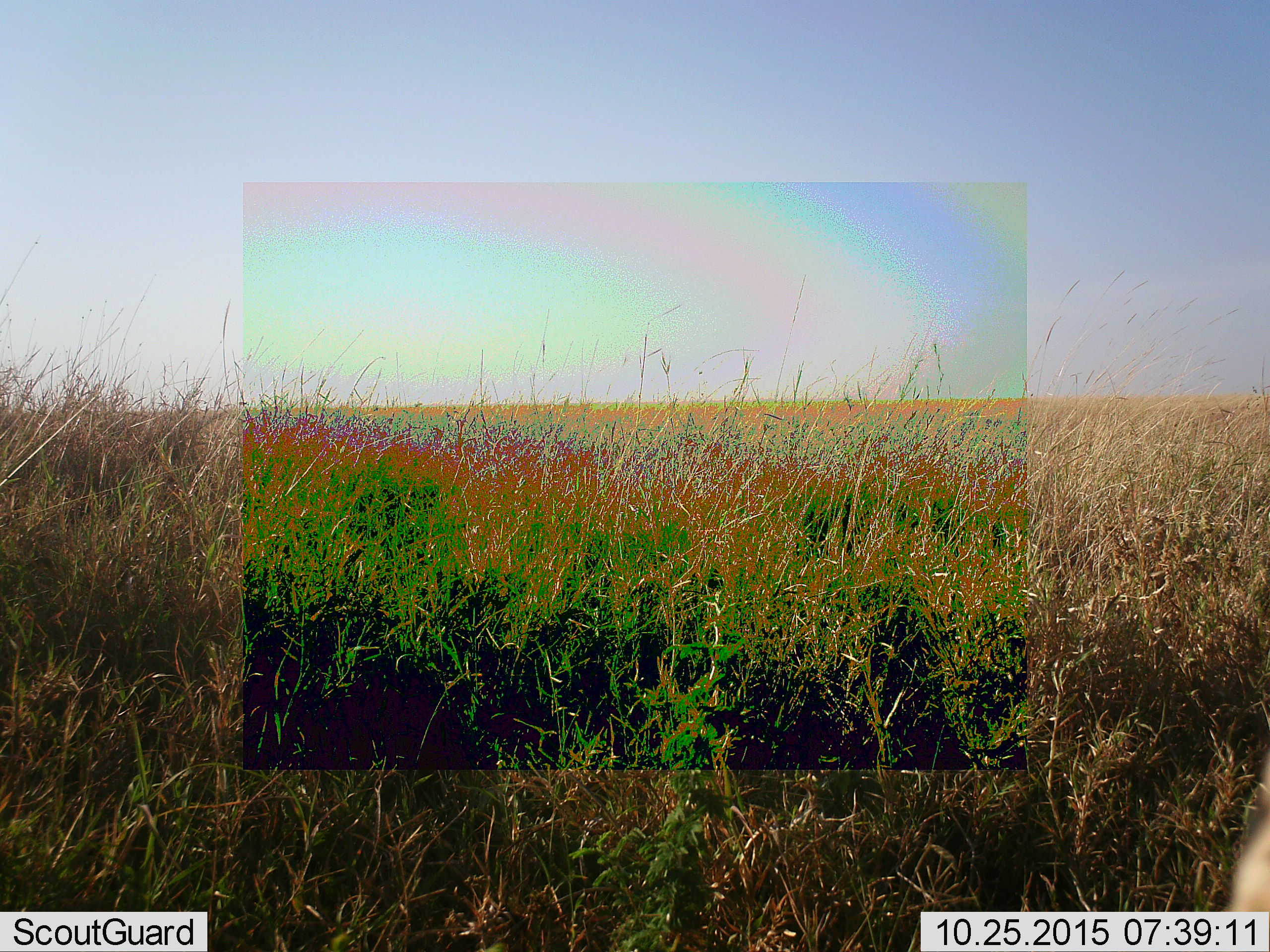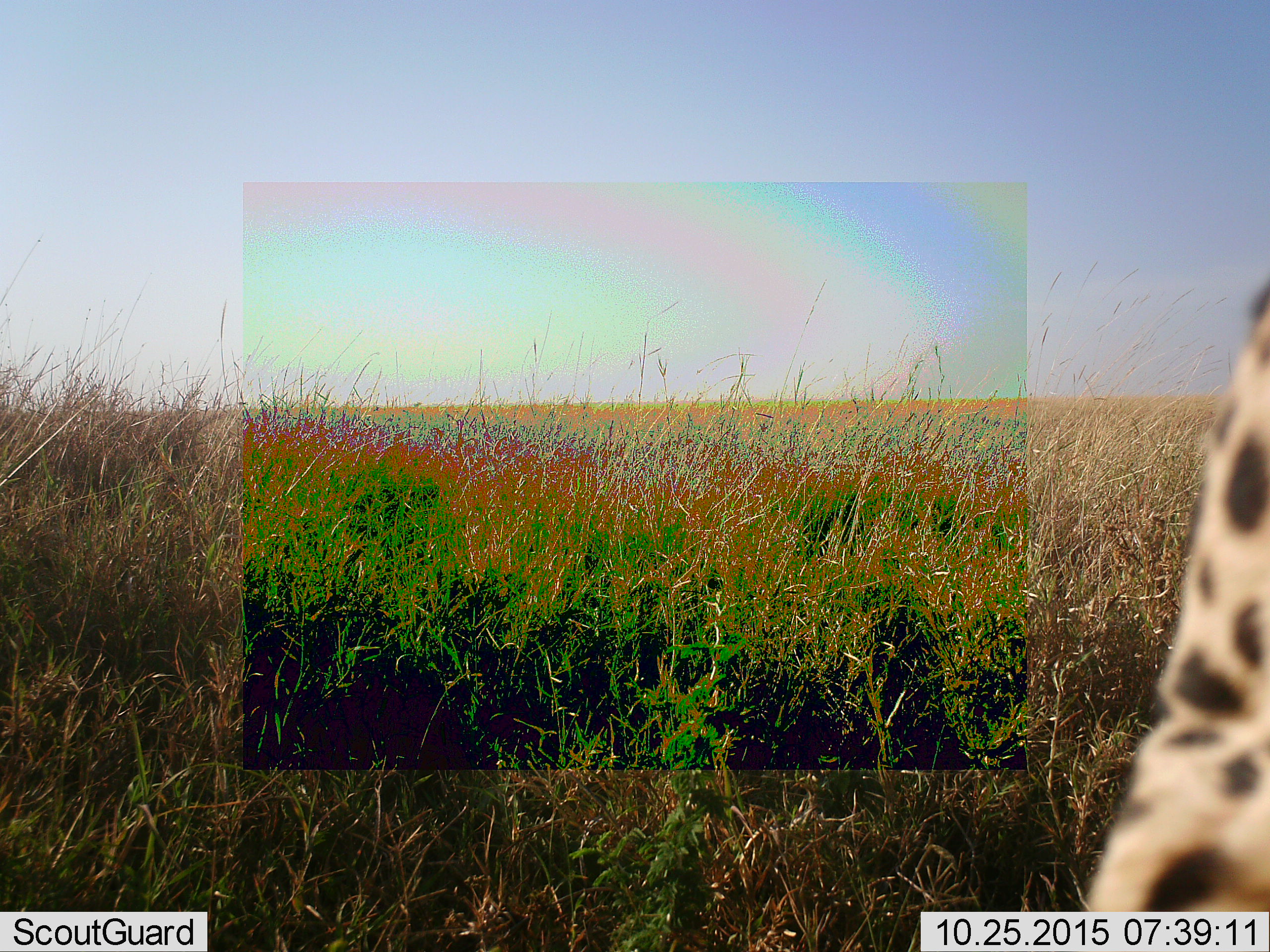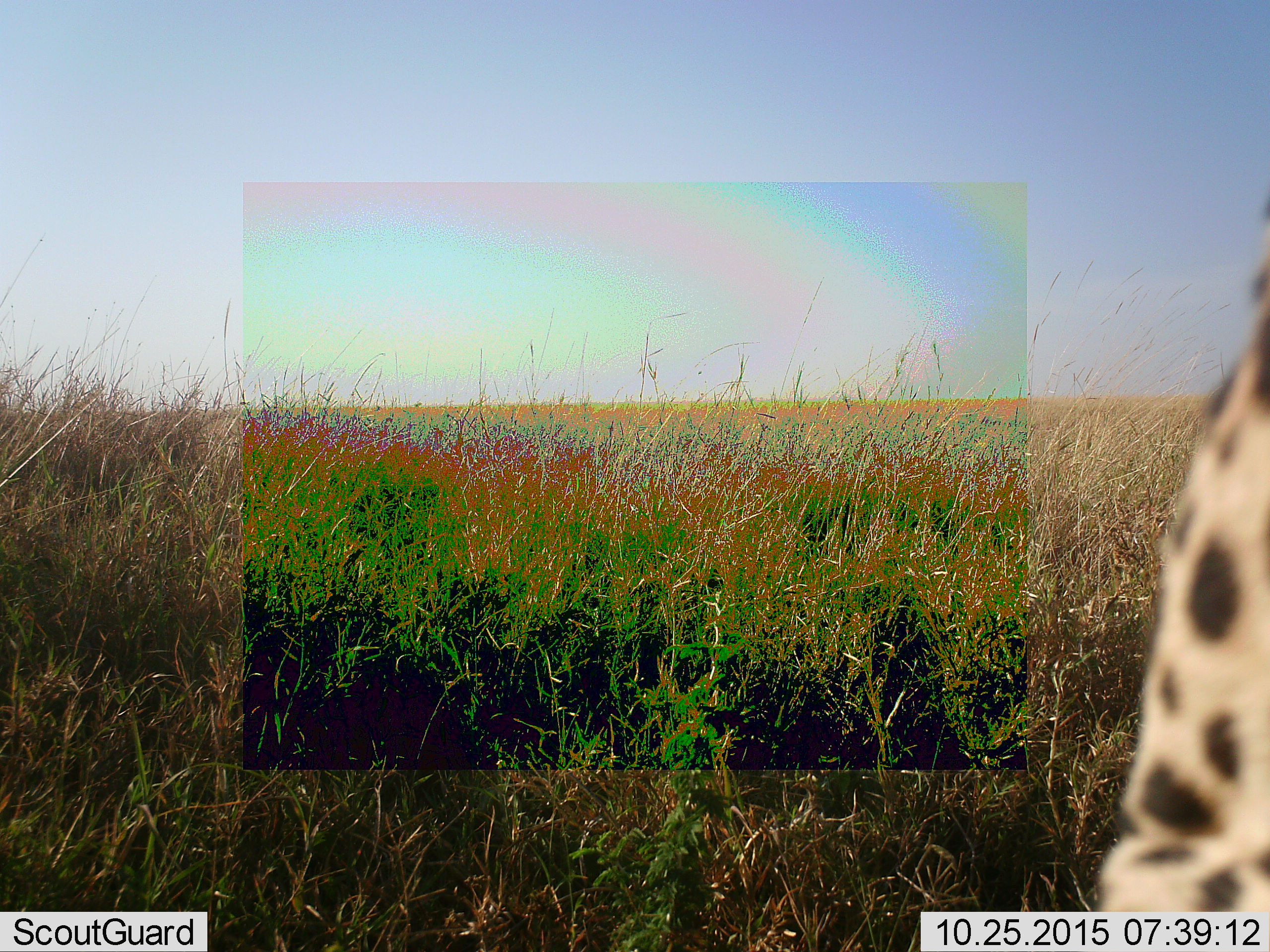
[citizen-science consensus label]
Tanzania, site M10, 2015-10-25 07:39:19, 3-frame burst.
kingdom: Animalia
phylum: Chordata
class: Mammalia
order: Carnivora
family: Felidae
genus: Acinonyx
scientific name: Acinonyx jubatus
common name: cheetah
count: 1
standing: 71%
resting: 0%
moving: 43%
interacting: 0%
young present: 0%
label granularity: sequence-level